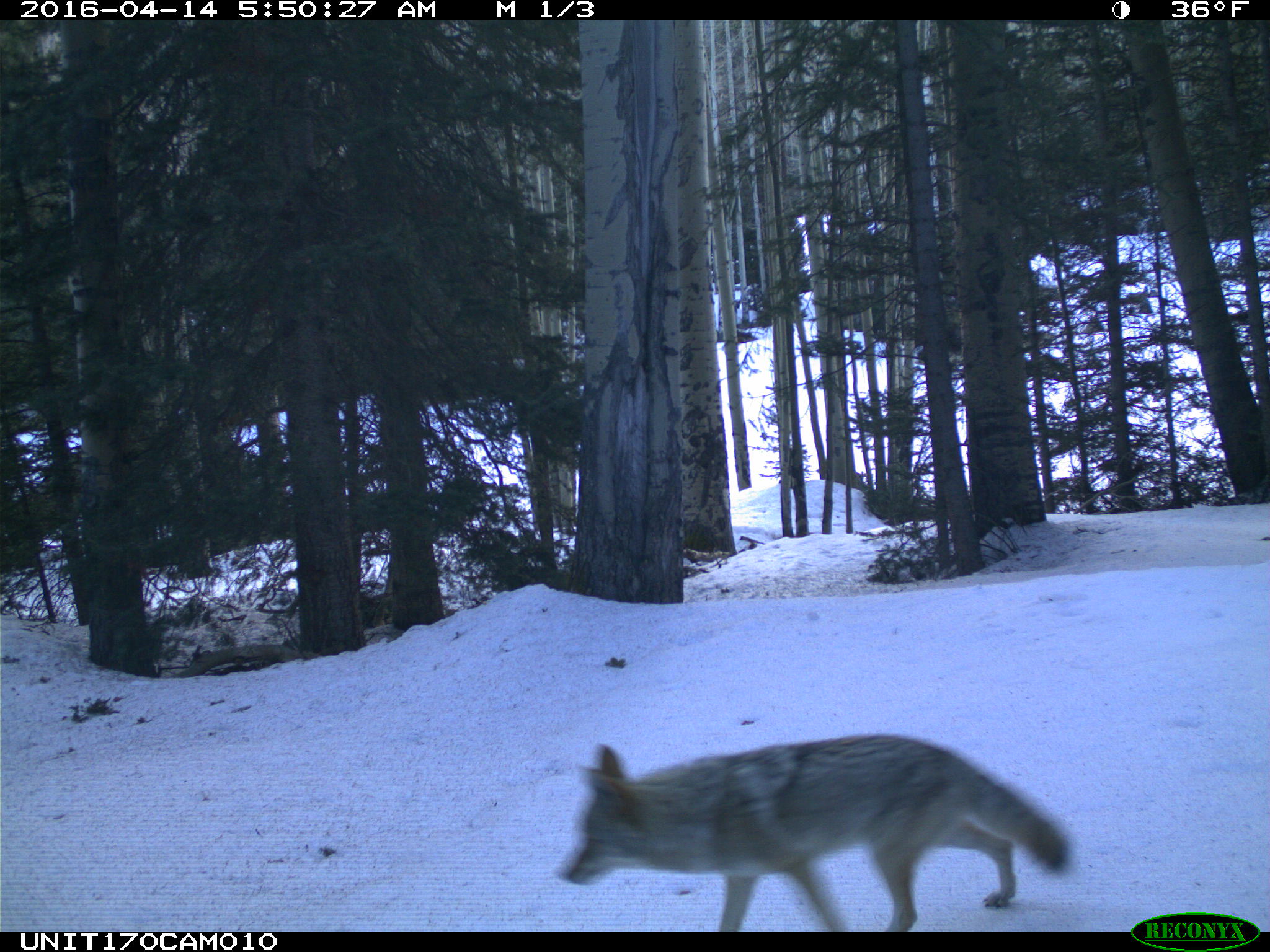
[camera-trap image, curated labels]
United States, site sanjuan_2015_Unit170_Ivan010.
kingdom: Animalia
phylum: Chordata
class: Mammalia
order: Carnivora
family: Canidae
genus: Canis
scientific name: Canis latrans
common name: coyote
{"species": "Canis latrans (coyote)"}